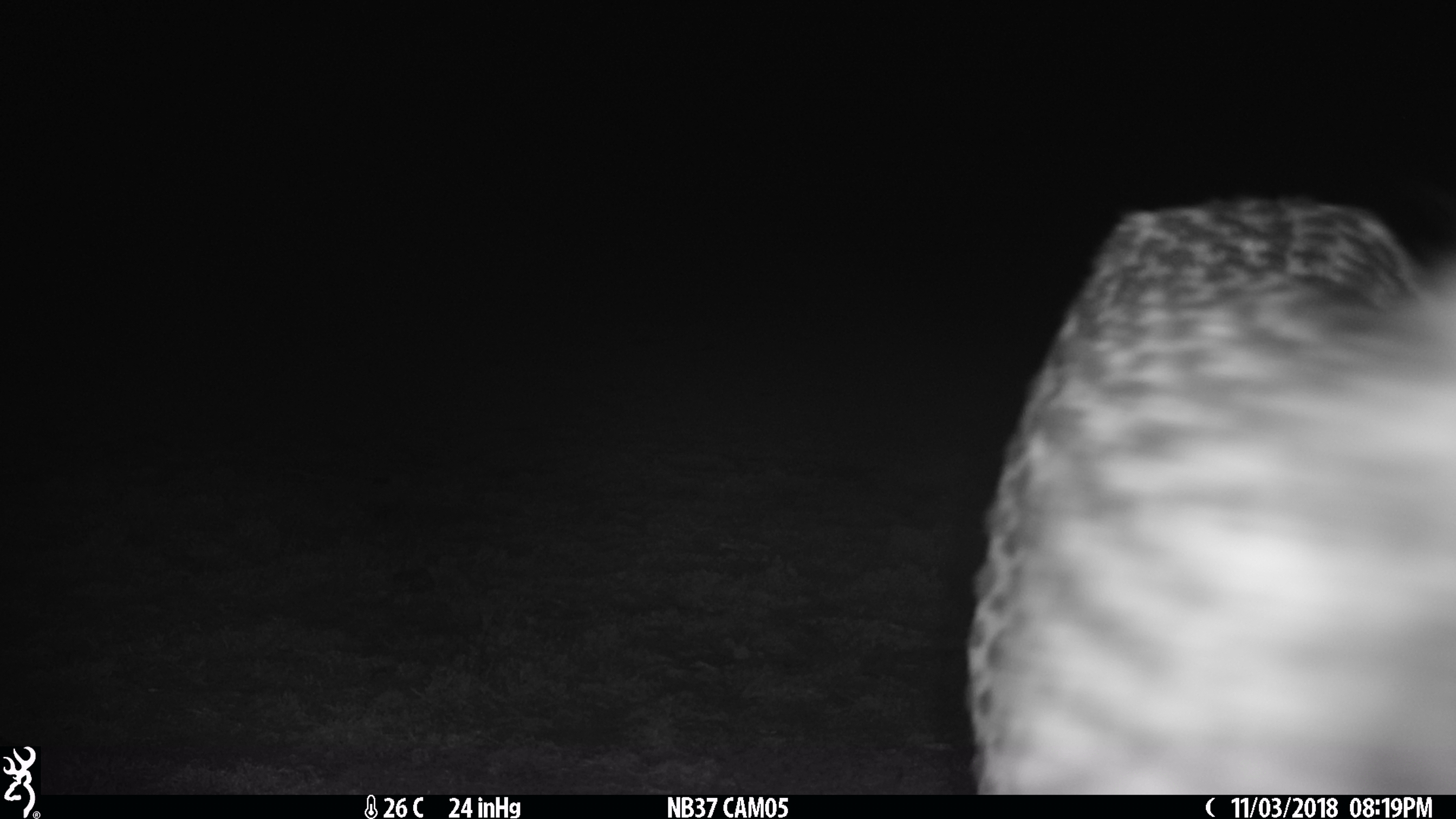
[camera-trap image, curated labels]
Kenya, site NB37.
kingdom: Animalia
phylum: Chordata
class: Mammalia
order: Carnivora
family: Felidae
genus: Acinonyx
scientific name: Acinonyx jubatus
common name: cheetah